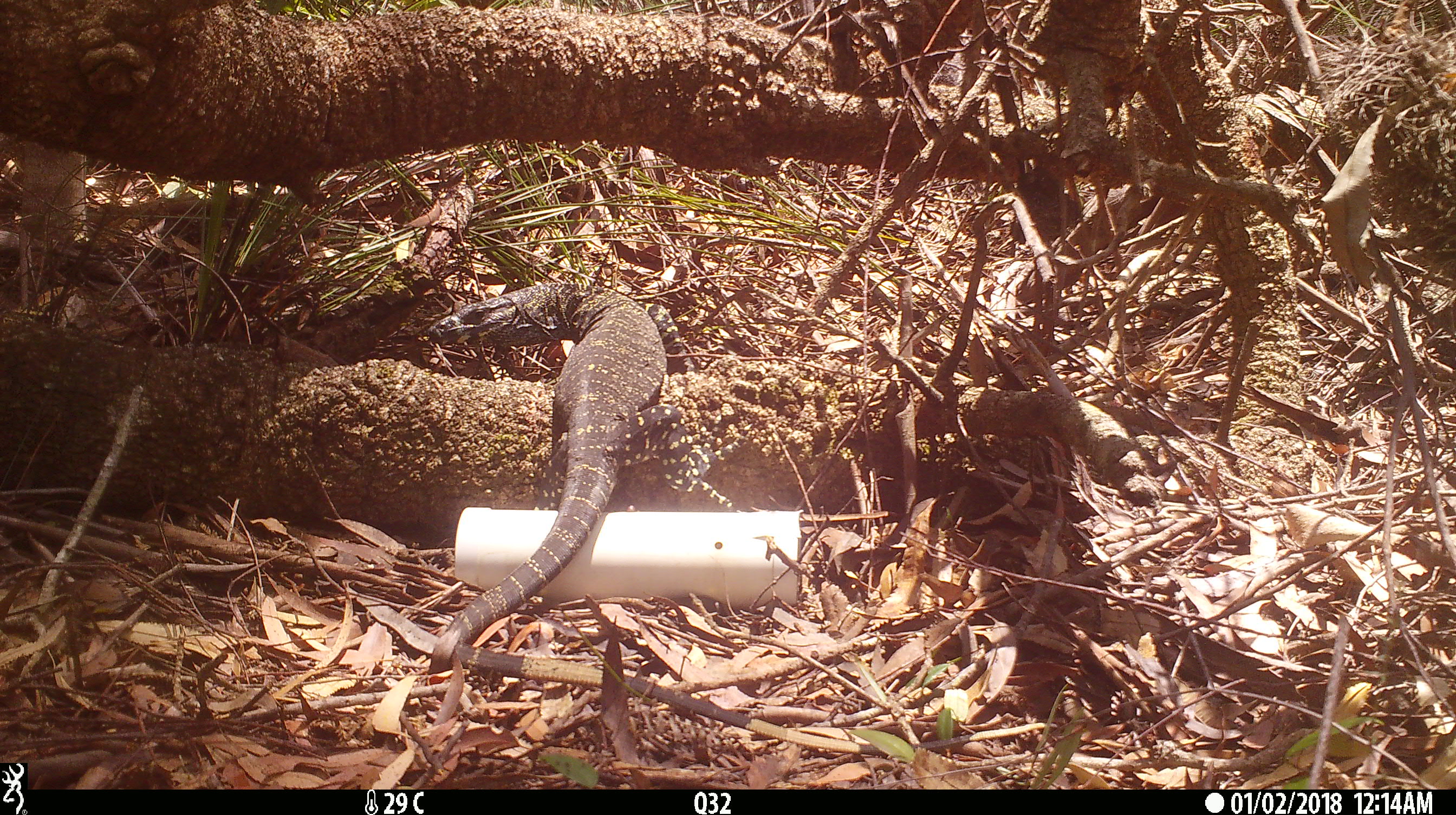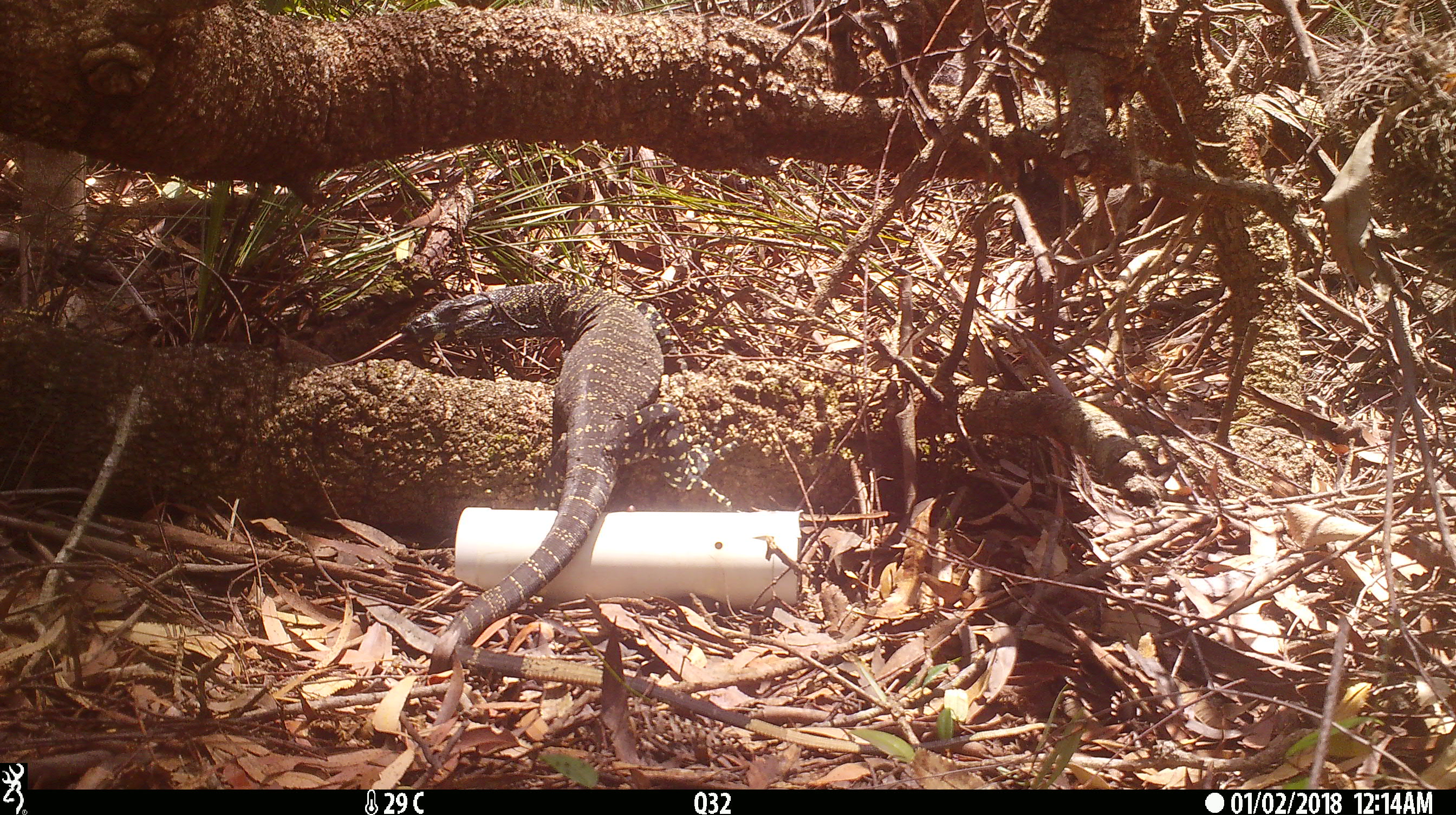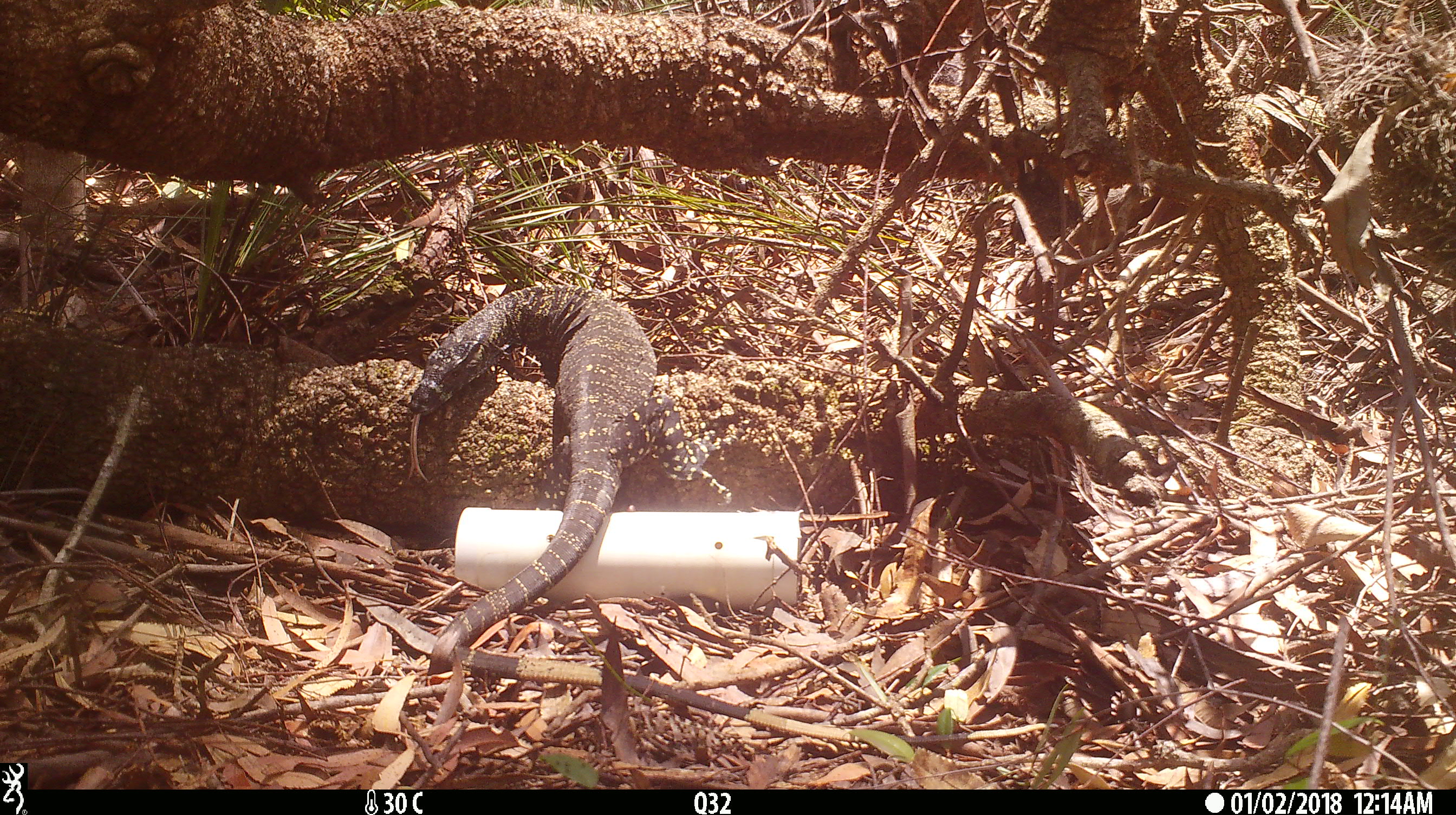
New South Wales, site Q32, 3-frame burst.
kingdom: Animalia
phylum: Chordata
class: Reptilia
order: Squamata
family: Varanidae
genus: Varanus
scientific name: Varanus varius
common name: lace monitor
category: goanna